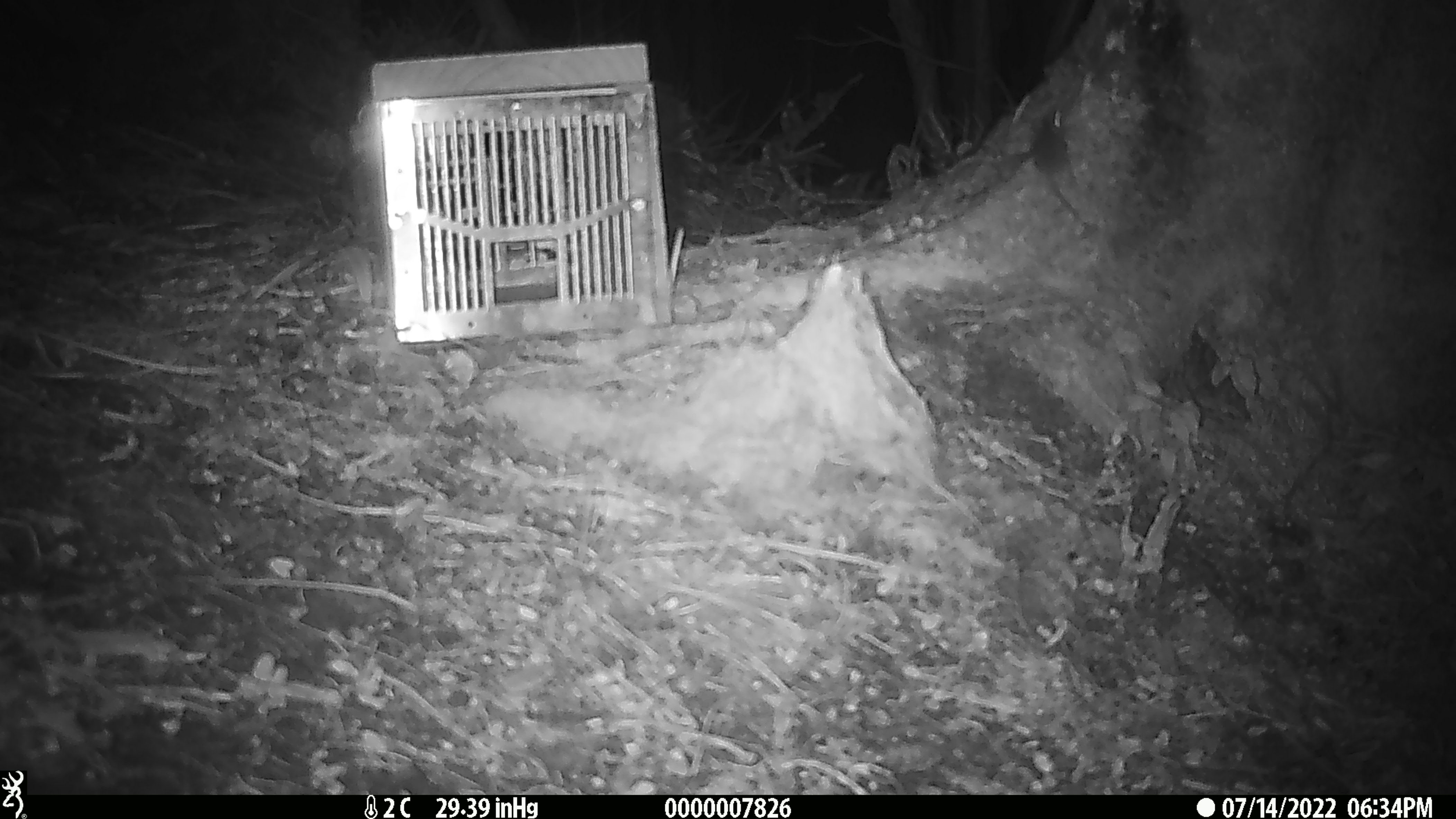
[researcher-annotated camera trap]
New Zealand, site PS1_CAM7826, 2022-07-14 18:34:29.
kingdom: Animalia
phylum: Chordata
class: Mammalia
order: Rodentia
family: Muridae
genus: Mus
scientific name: Mus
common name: mouse